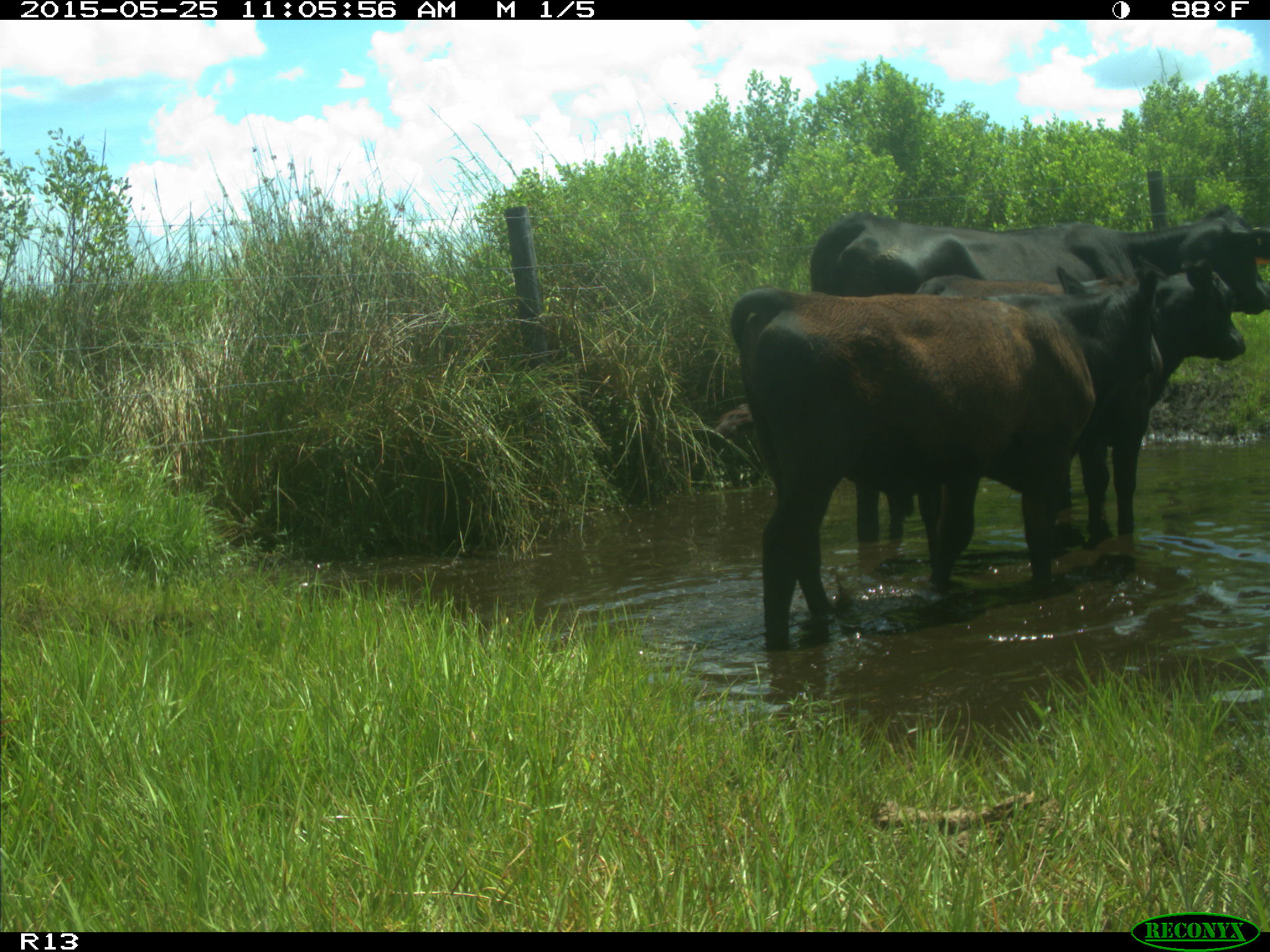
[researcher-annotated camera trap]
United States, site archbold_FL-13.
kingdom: Animalia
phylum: Chordata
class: Mammalia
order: Artiodactyla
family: Bovidae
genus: Bos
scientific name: Bos taurus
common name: domestic cow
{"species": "Bos taurus (domestic cow)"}